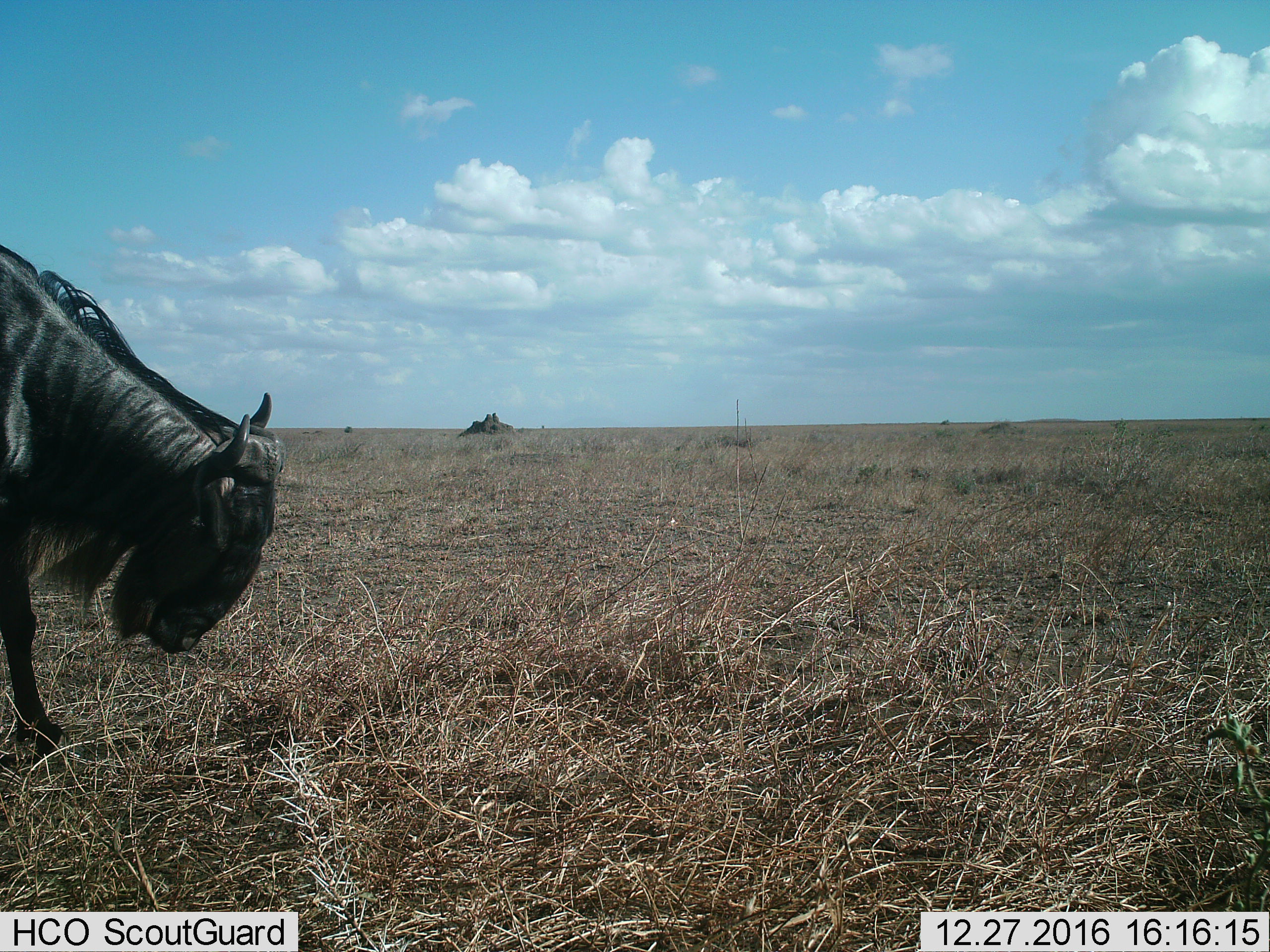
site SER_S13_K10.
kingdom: Animalia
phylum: Chordata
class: Mammalia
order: Artiodactyla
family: Bovidae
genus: Connochaetes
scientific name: Connochaetes taurinus taurinus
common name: blue wildebeest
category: wildebeestblue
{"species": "wildebeestblue (blue wildebeest) (Connochaetes taurinus taurinus)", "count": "1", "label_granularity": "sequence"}